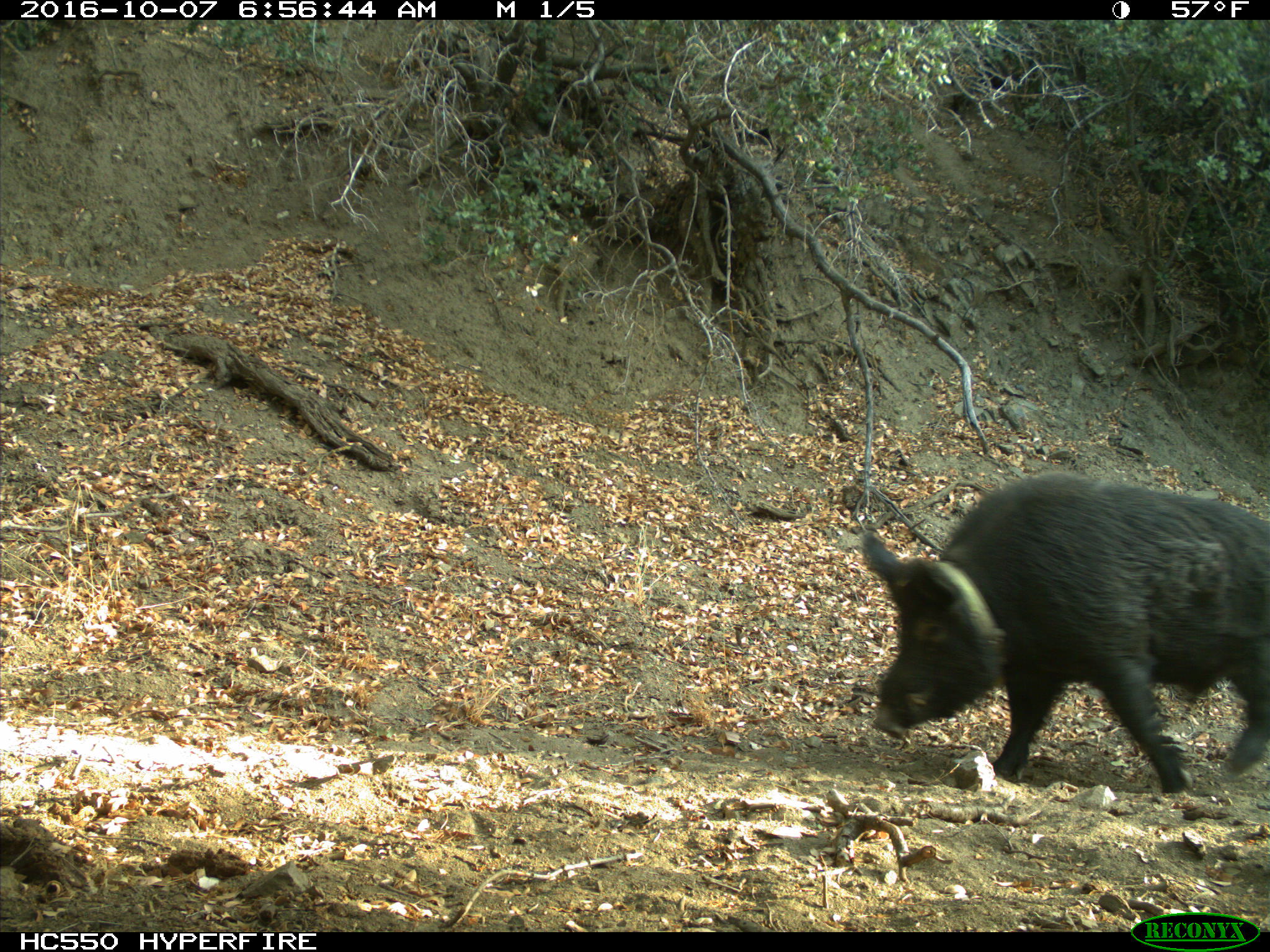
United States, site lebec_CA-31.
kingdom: Animalia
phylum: Chordata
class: Mammalia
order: Artiodactyla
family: Suidae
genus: Sus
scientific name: Sus scrofa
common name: wild boar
Sus scrofa (wild boar).